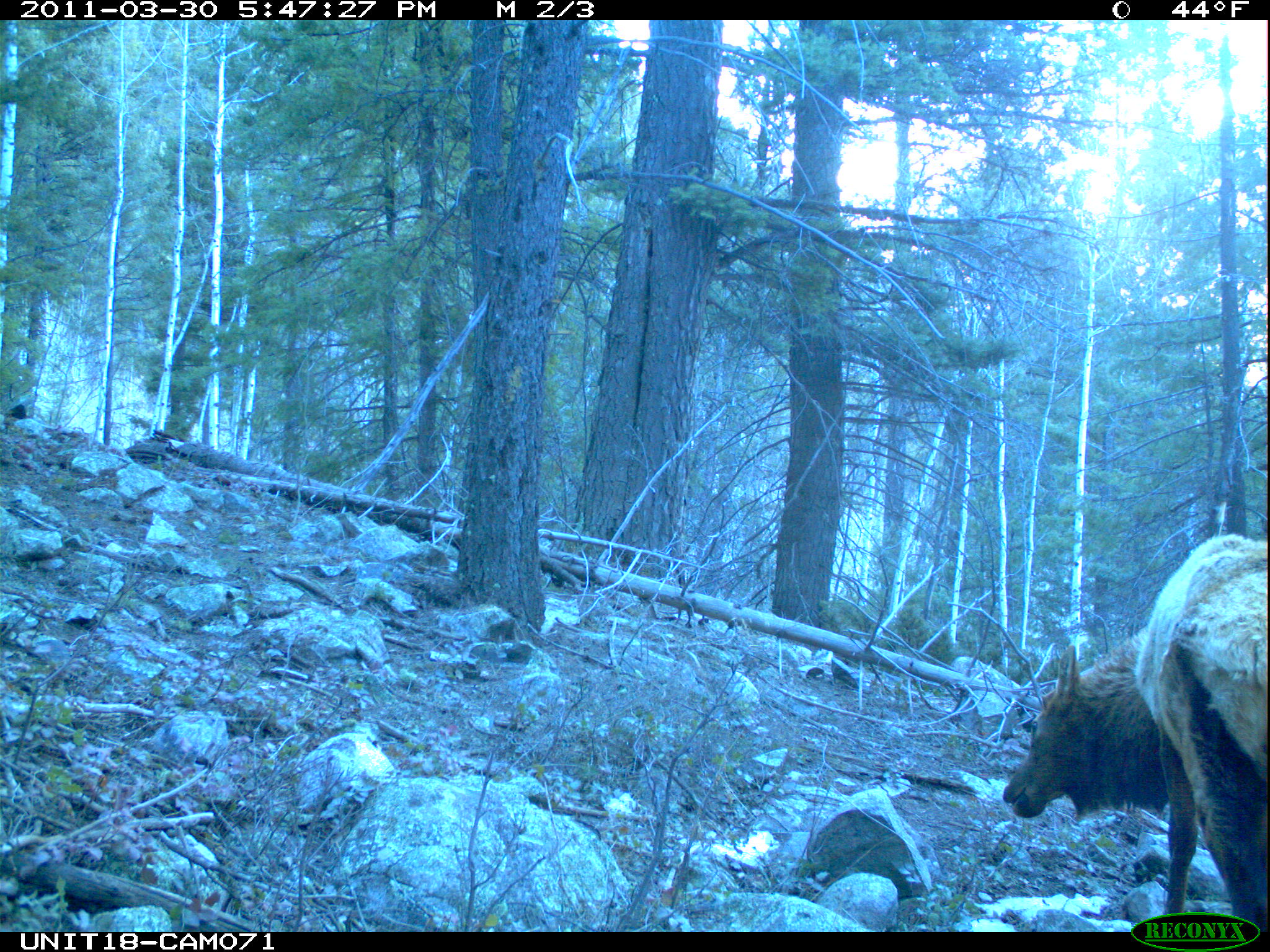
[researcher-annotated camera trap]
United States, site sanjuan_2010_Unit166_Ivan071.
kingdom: Animalia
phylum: Chordata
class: Mammalia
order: Artiodactyla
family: Cervidae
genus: Cervus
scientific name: Cervus elaphus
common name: red deer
Cervus elaphus (red deer).